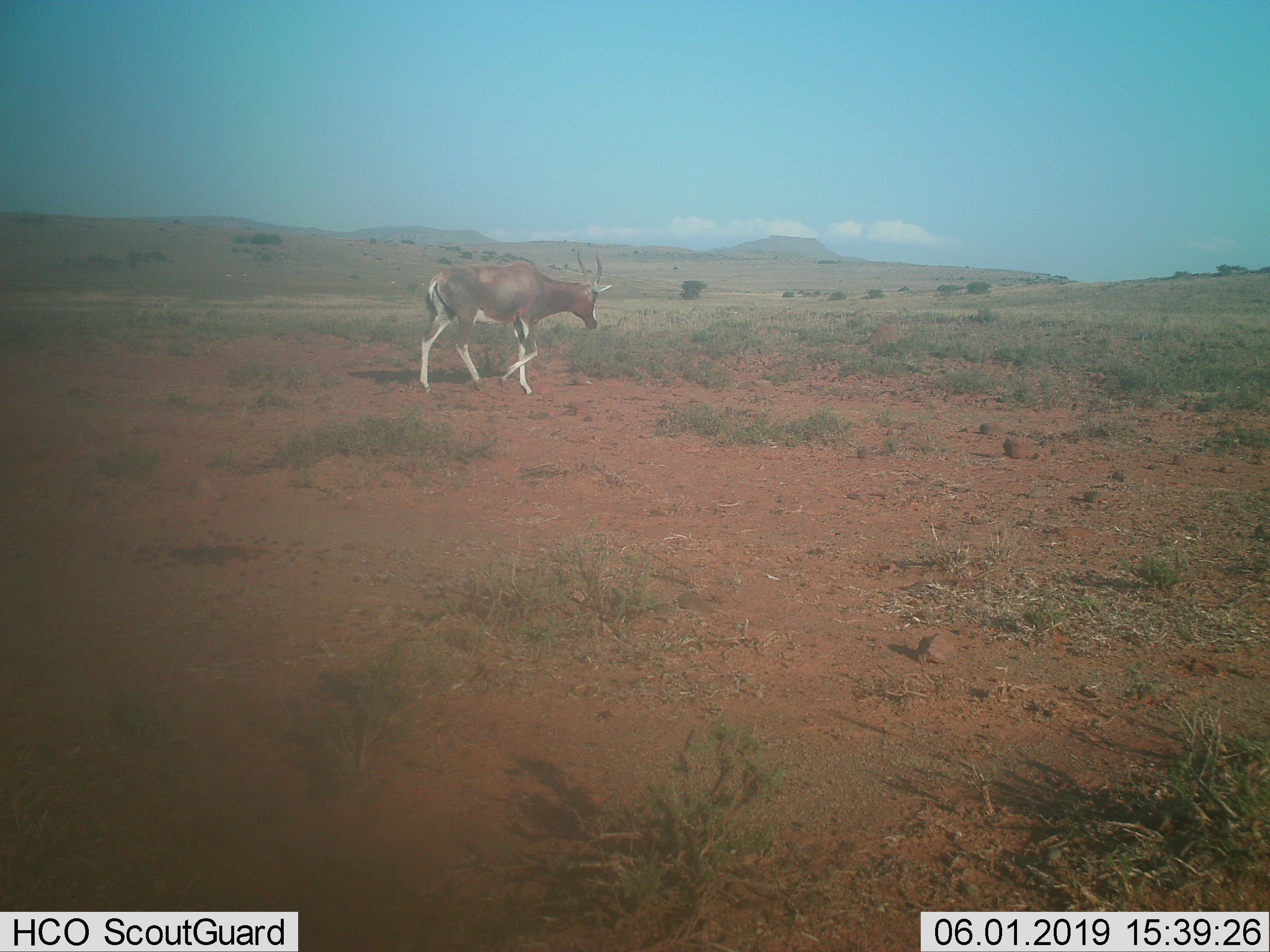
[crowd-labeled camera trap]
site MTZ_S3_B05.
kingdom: Animalia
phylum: Chordata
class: Mammalia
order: Artiodactyla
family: Bovidae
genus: Damaliscus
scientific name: Damaliscus pygargus phillipsi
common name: blesbok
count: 1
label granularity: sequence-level